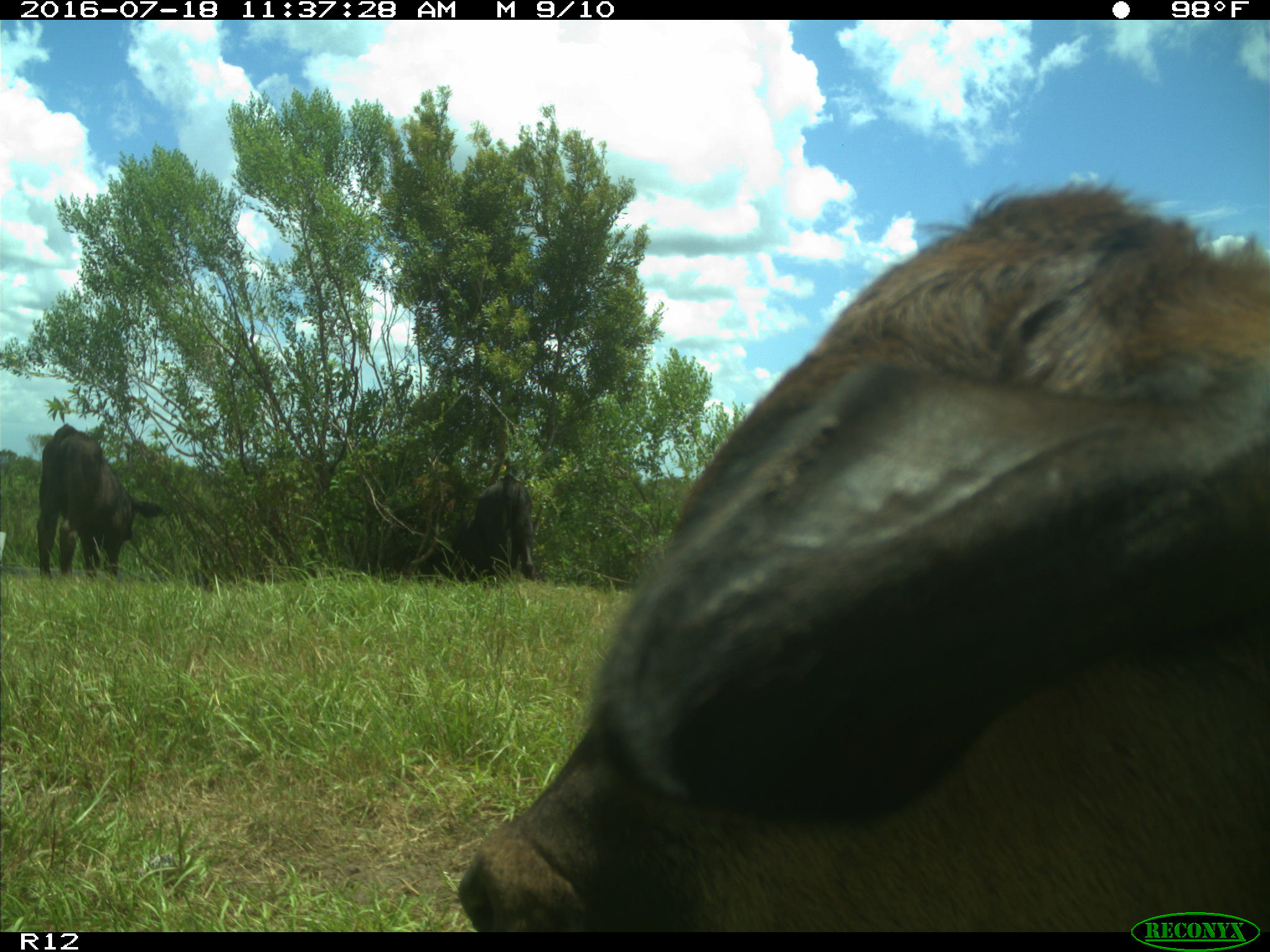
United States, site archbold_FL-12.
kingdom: Animalia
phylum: Chordata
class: Mammalia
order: Artiodactyla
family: Bovidae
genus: Bos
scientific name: Bos taurus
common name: domestic cow